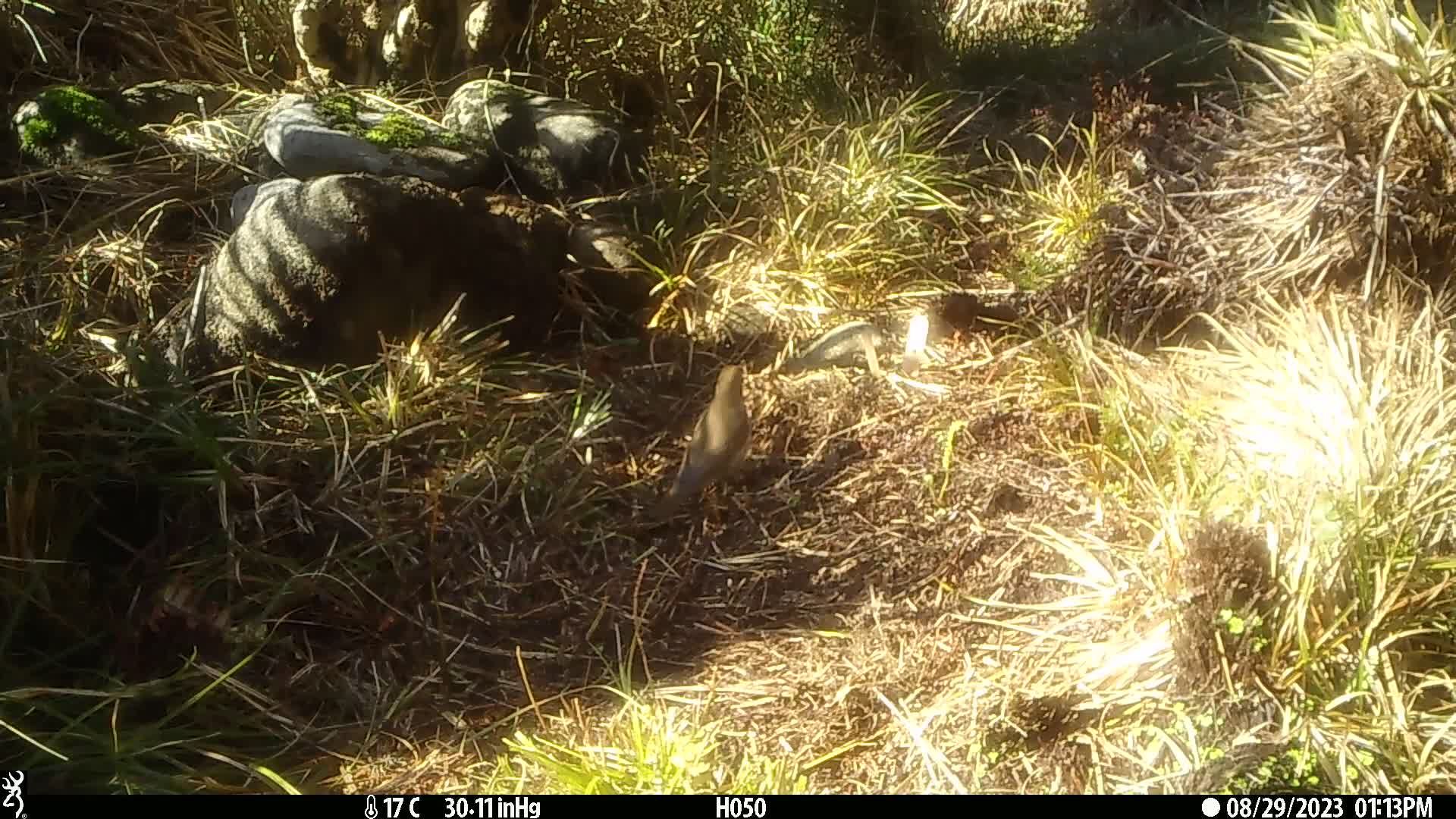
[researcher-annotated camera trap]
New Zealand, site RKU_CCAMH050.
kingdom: Animalia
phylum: Chordata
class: Aves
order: Passeriformes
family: Turdidae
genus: Turdus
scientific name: Turdus philomelos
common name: song thrush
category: thrush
Thrush (song thrush) (Turdus philomelos).